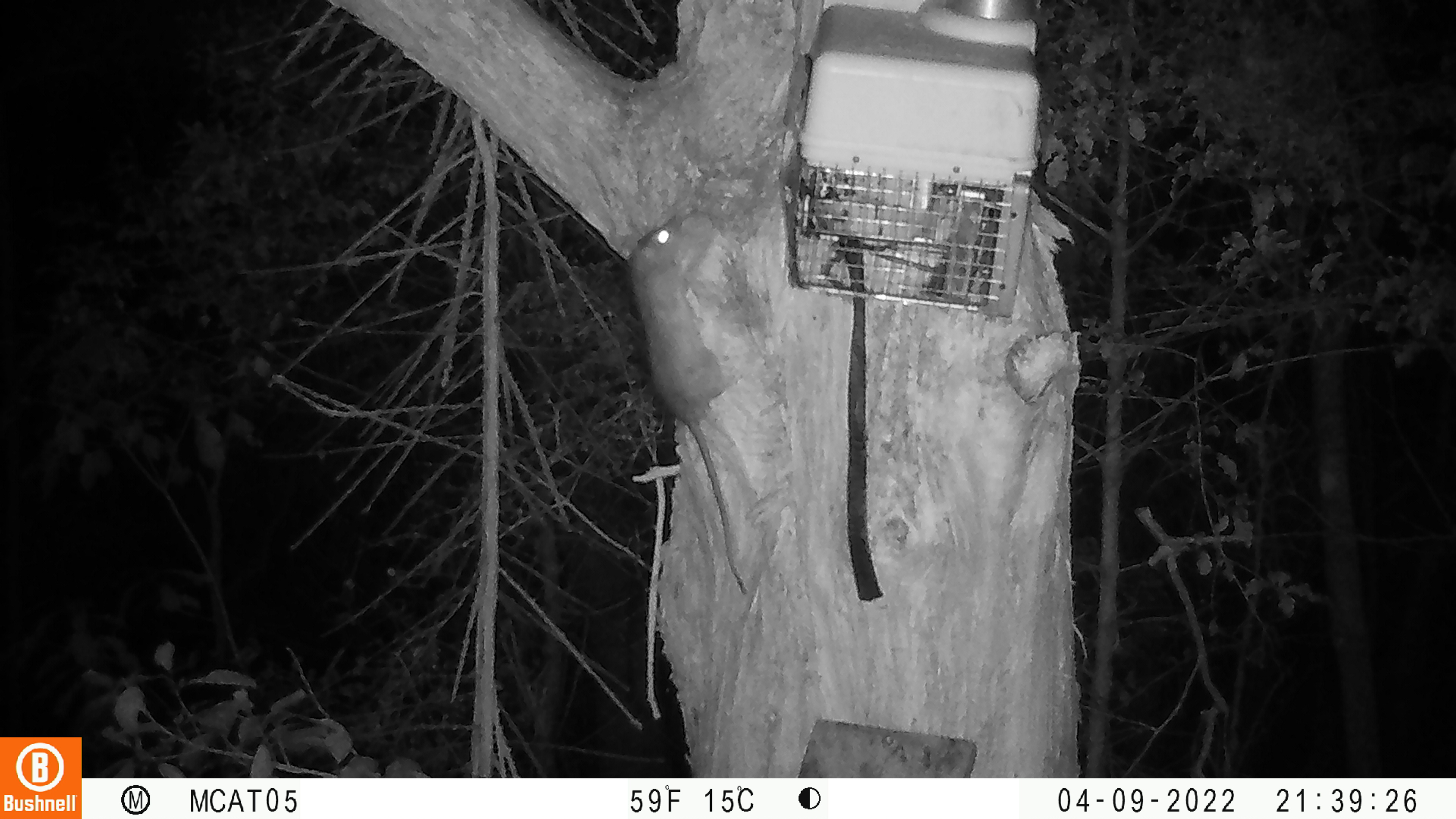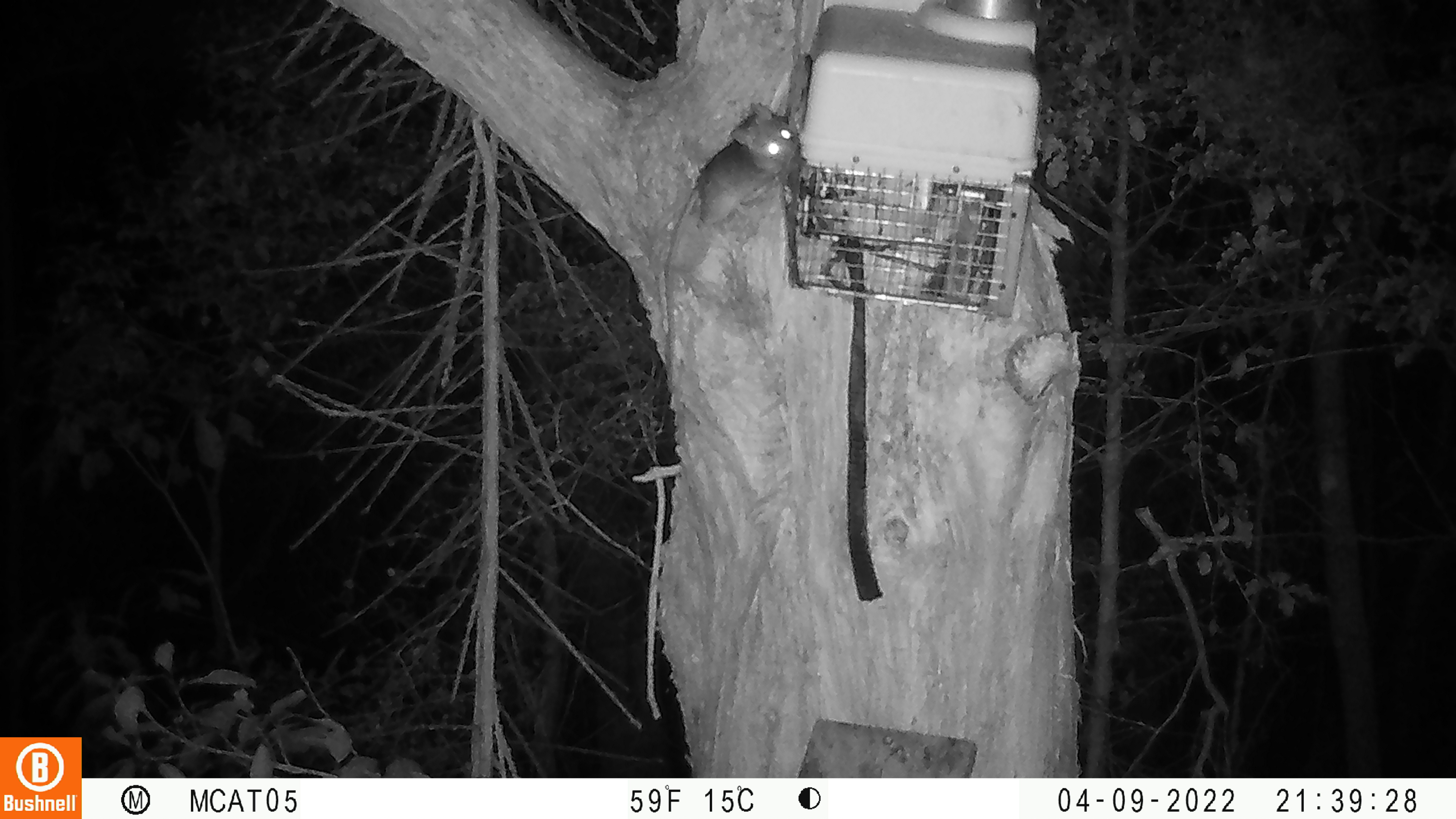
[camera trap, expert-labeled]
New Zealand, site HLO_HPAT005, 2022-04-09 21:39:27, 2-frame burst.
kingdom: Animalia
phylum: Chordata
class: Mammalia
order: Rodentia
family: Muridae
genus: Rattus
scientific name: Rattus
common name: rat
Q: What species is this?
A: Rat (Rattus).